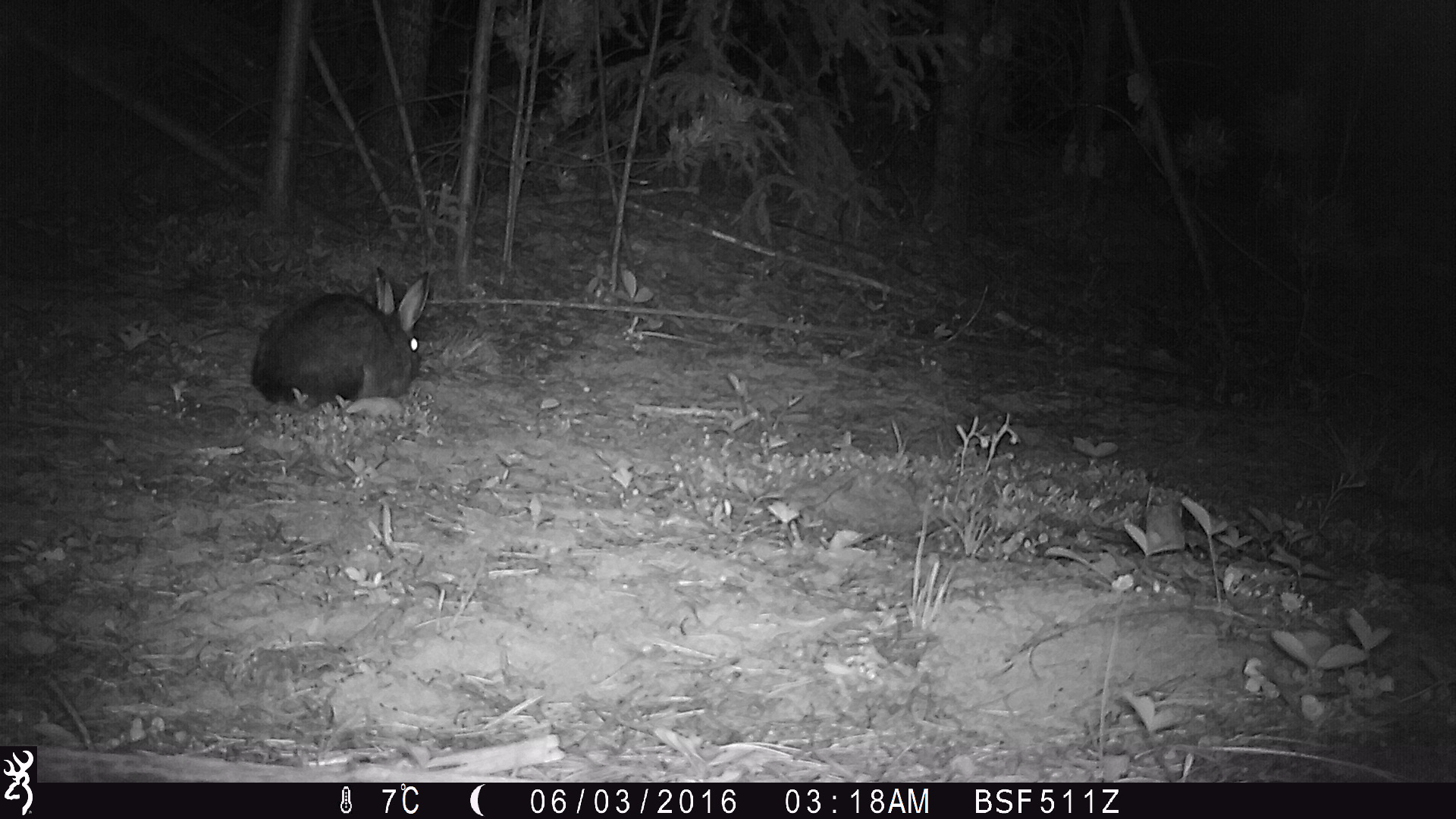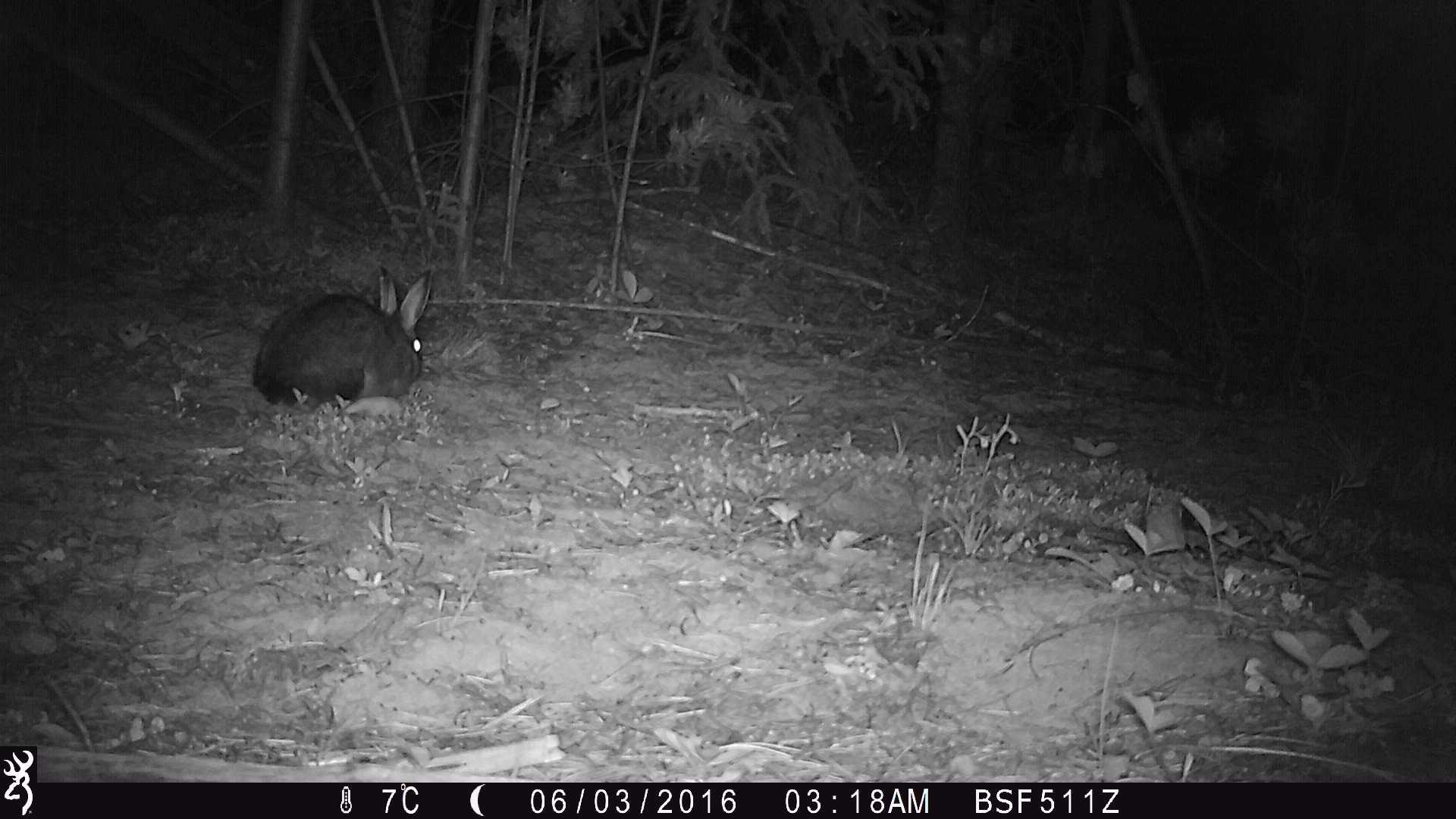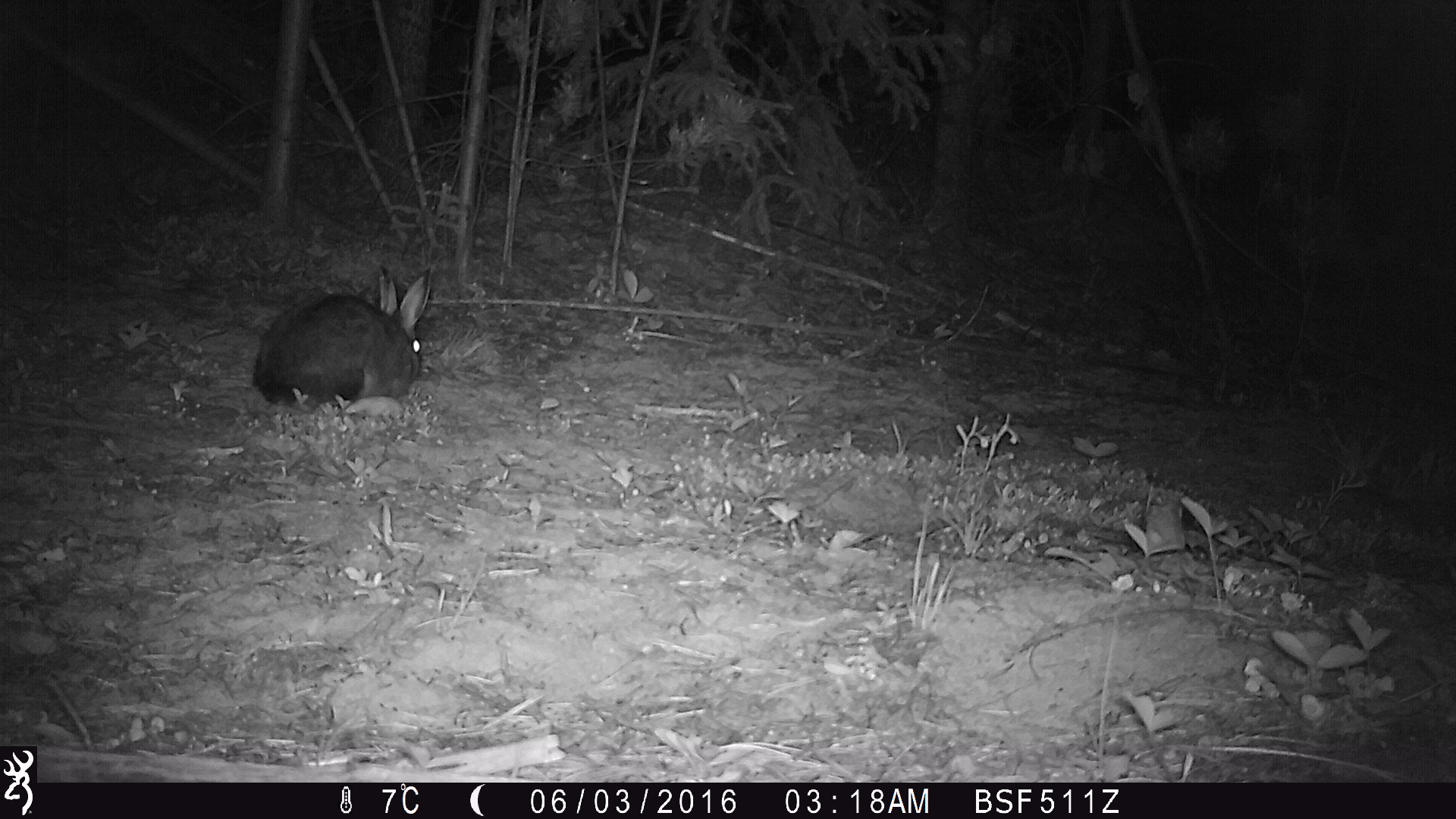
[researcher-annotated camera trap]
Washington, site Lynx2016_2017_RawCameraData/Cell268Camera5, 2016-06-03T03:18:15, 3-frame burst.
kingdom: Animalia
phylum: Chordata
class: Mammalia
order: Lagomorpha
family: Leporidae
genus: Lepus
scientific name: Lepus americanus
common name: snowshoe hare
Lepus americanus (snowshoe hare). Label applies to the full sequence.